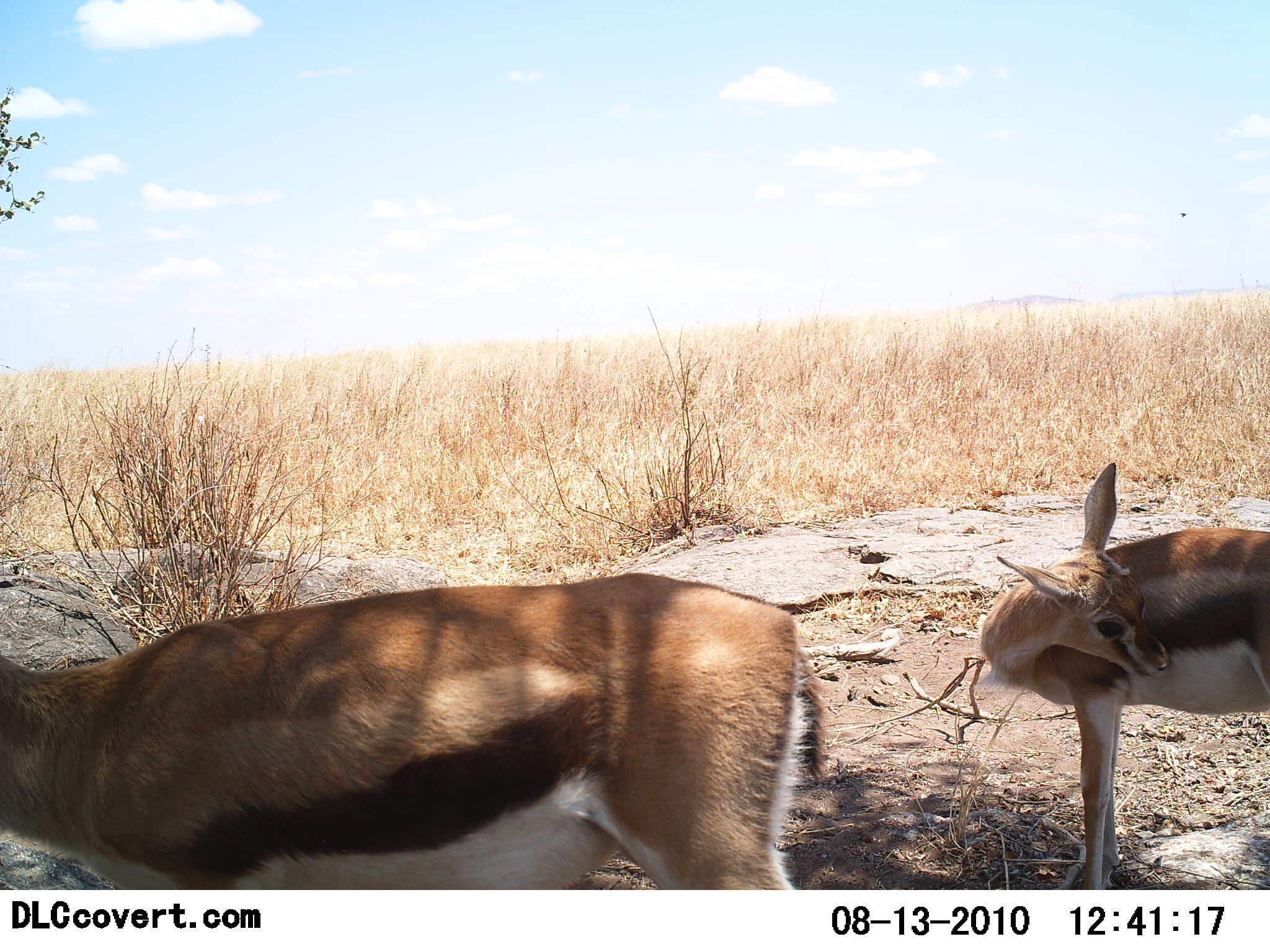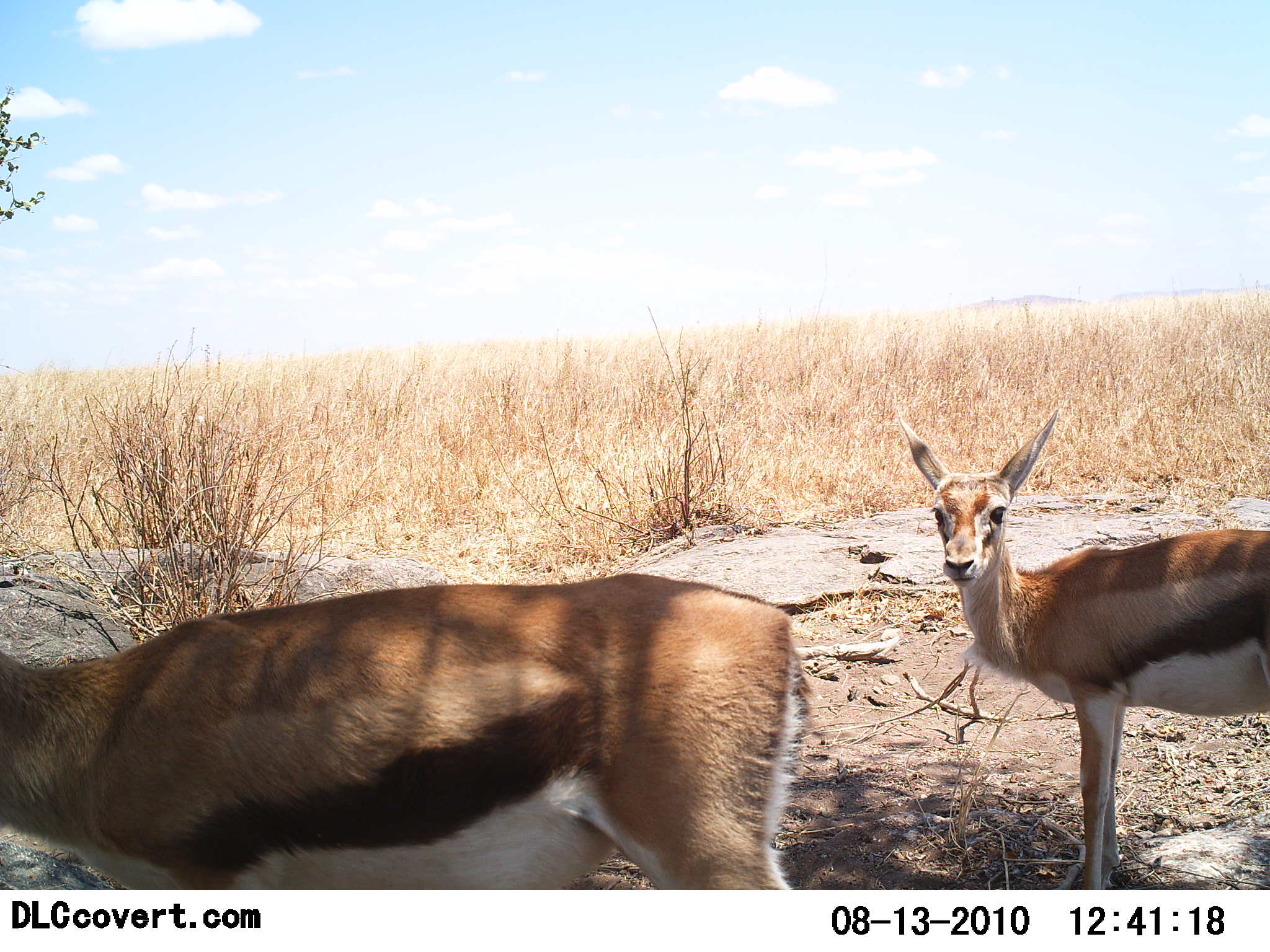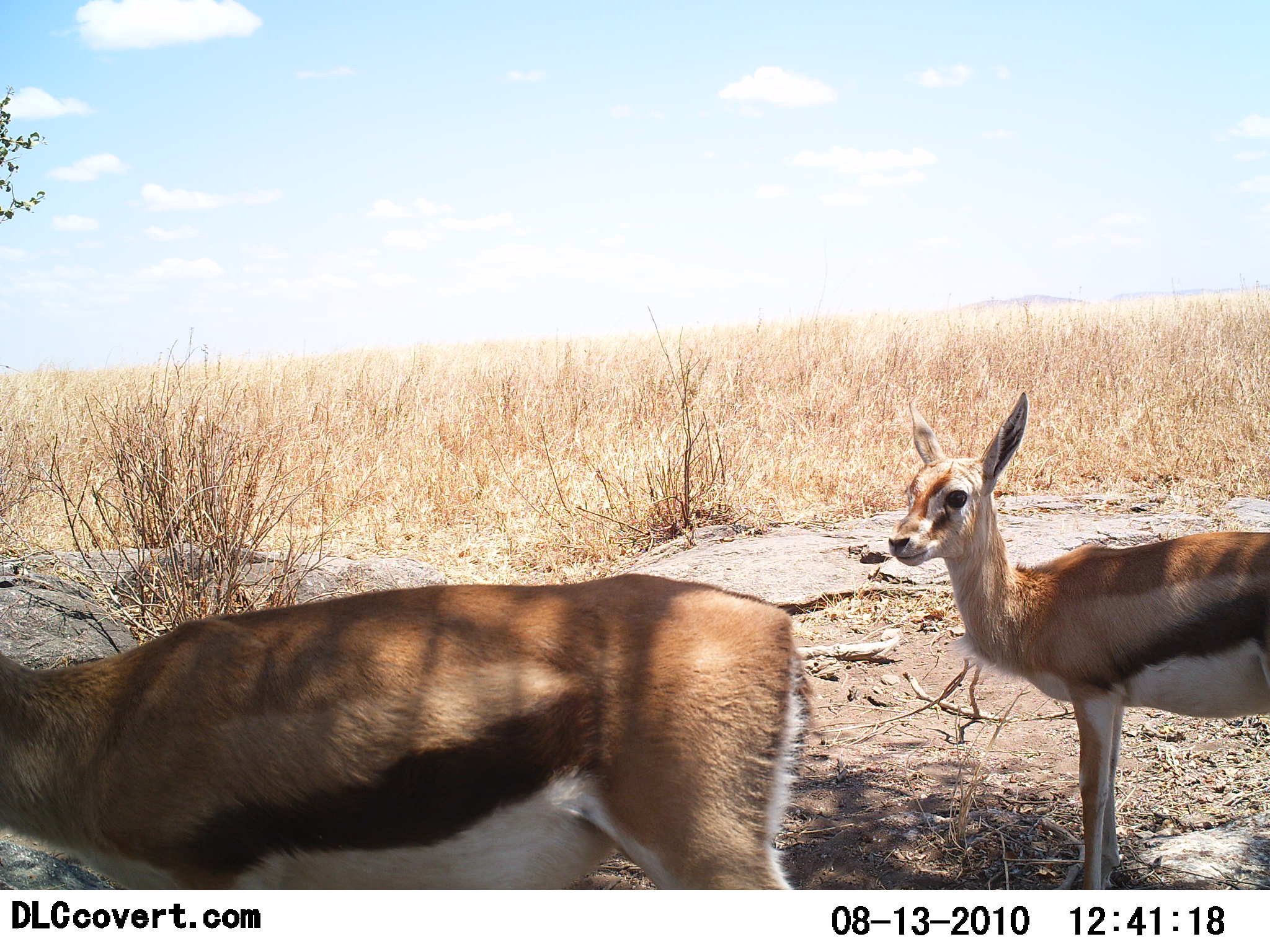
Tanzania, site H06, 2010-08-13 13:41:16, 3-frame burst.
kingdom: Animalia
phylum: Chordata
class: Mammalia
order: Artiodactyla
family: Bovidae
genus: Eudorcas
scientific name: Eudorcas thomsonii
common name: thomson's gazelle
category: gazellethomsons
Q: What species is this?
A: Gazellethomsons (thomson's gazelle) (Eudorcas thomsonii).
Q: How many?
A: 2.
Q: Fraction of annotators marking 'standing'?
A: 100%.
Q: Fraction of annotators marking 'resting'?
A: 0%.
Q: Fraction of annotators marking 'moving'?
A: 6%.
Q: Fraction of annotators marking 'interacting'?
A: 6%.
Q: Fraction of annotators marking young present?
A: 12%.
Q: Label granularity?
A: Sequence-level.